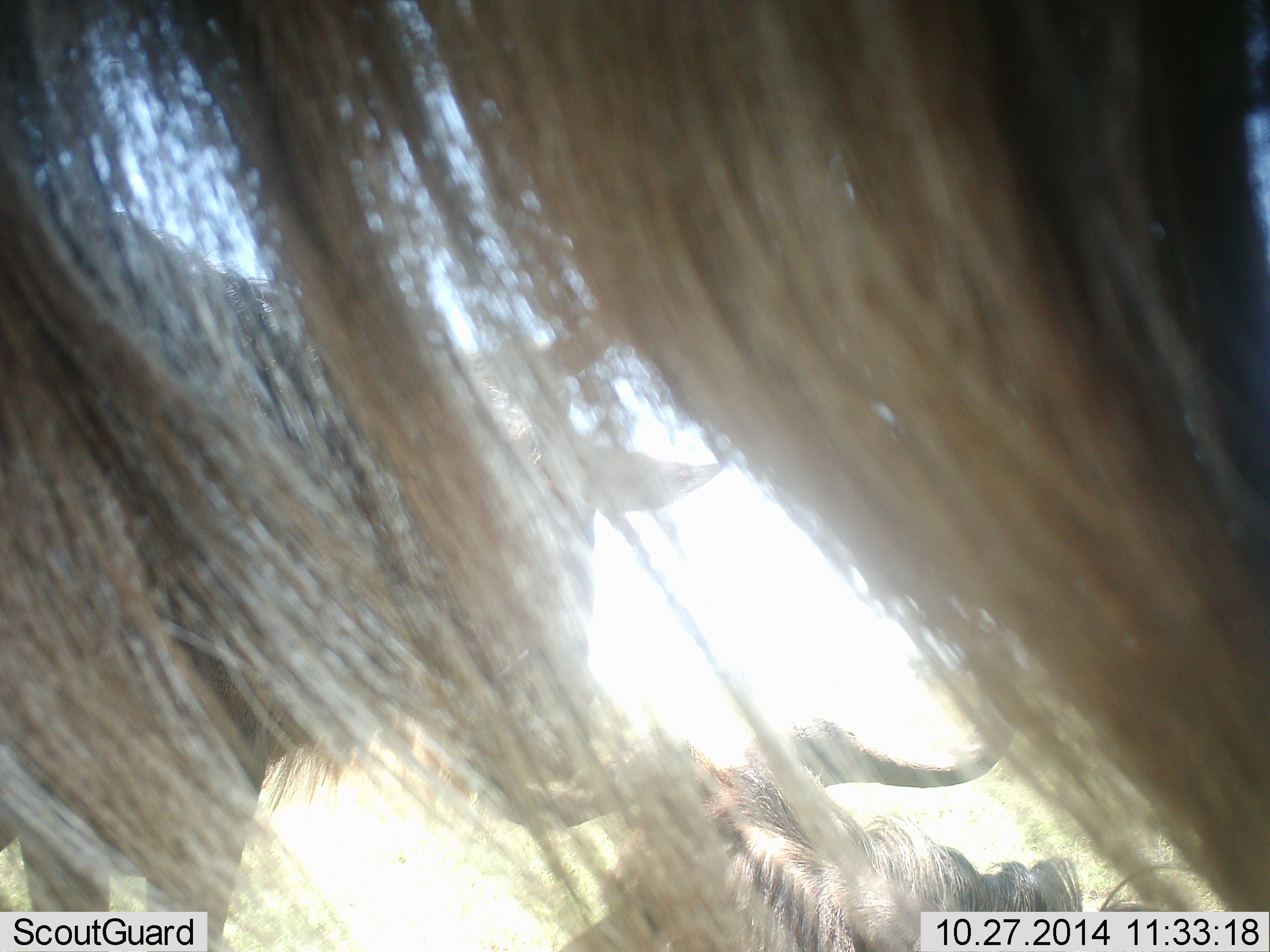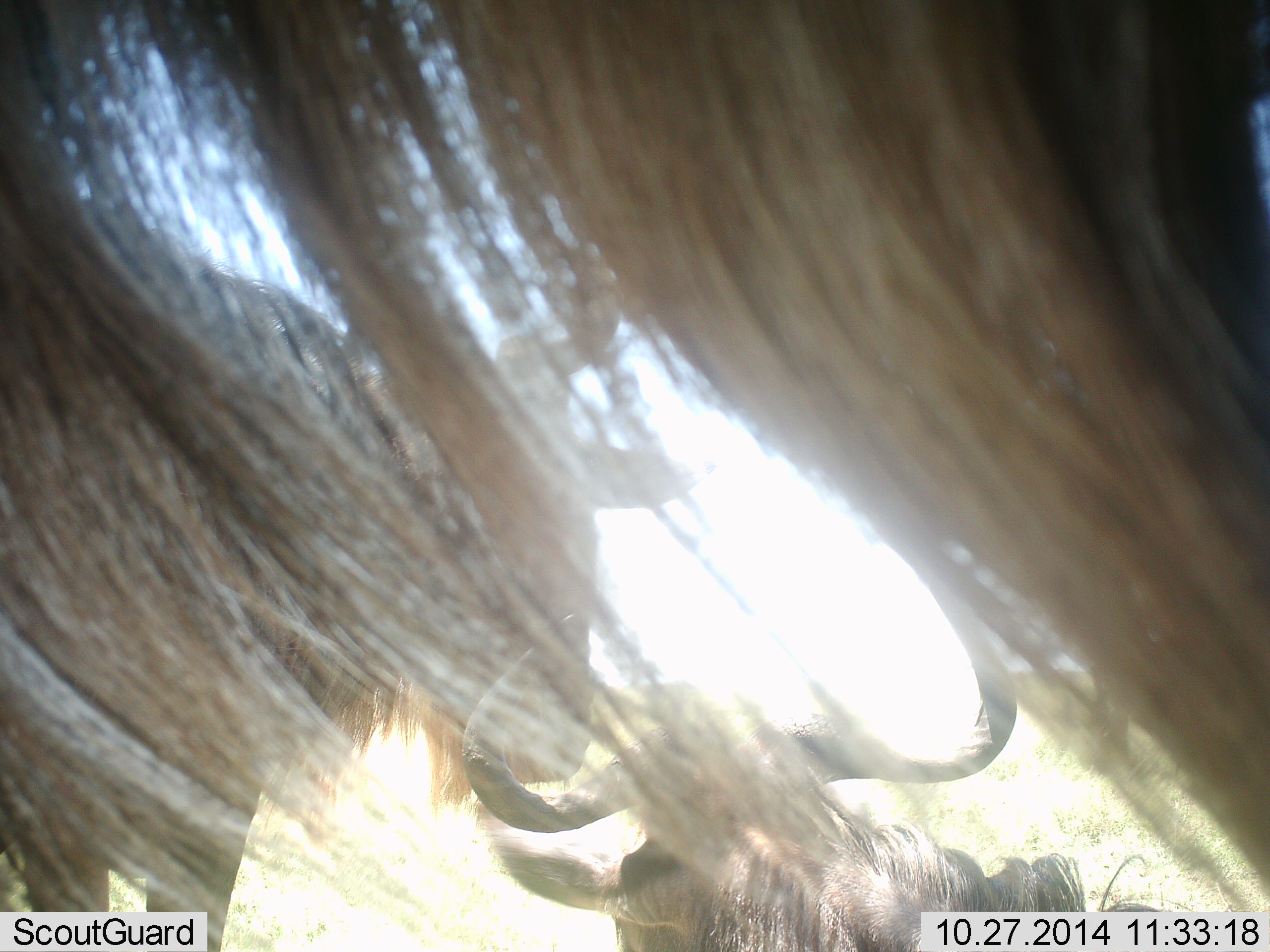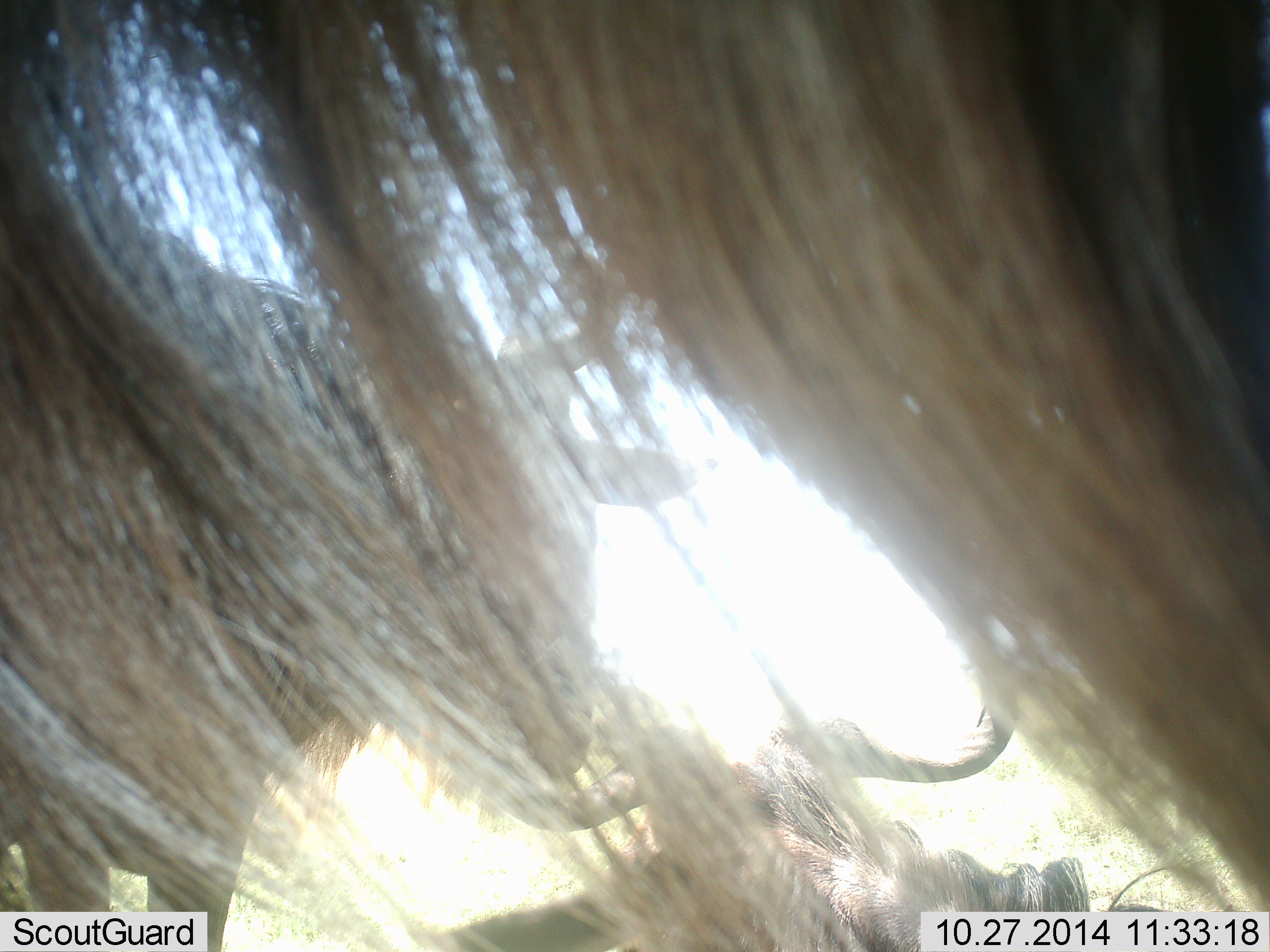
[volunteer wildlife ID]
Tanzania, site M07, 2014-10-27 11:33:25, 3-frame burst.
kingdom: Animalia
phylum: Chordata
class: Mammalia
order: Artiodactyla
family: Bovidae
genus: Connochaetes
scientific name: Connochaetes taurinus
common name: blue wildebeest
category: wildebeest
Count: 3.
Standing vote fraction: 90%.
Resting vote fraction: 50%.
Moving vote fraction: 0%.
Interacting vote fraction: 10%.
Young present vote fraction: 0%.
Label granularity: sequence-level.